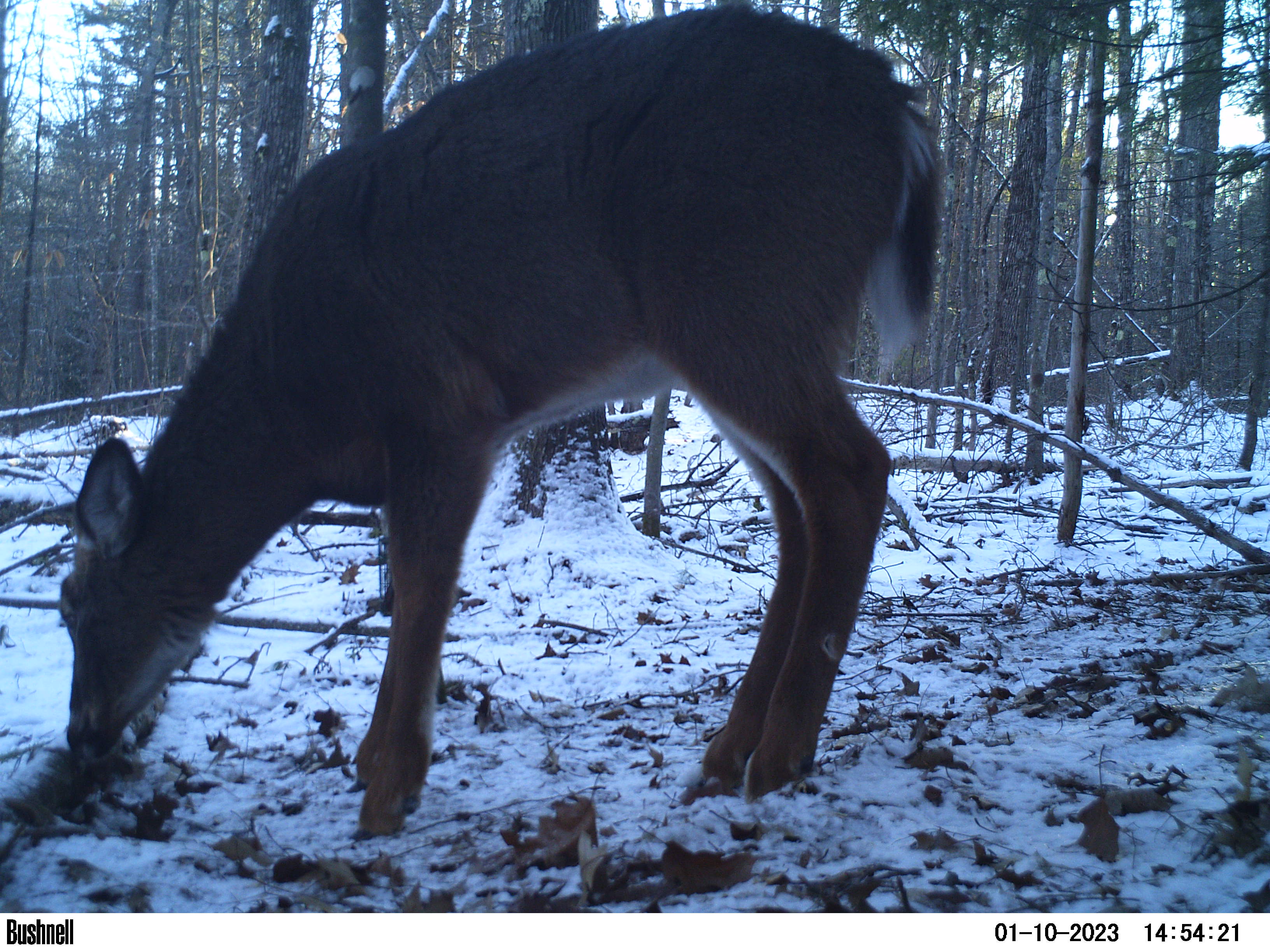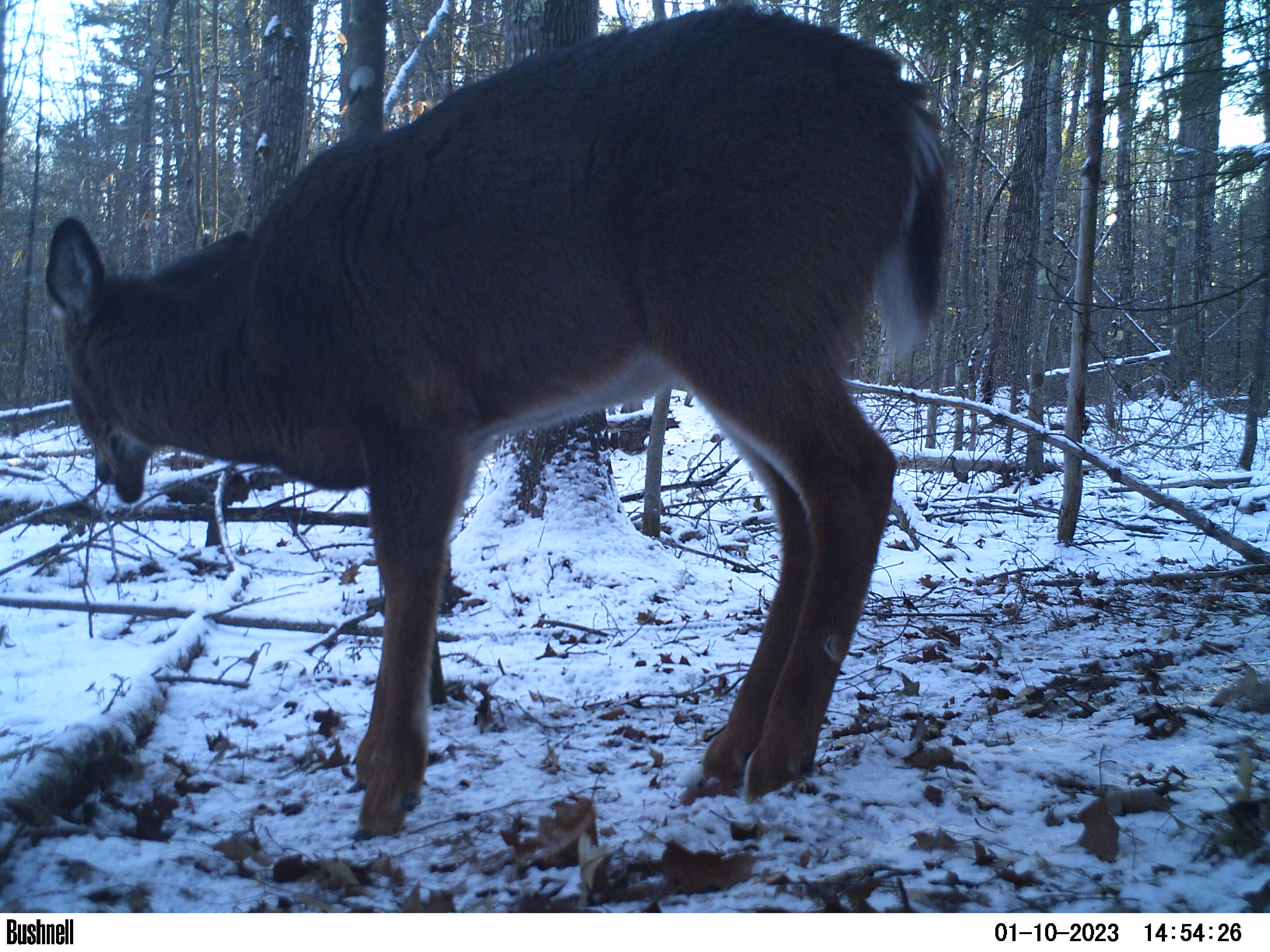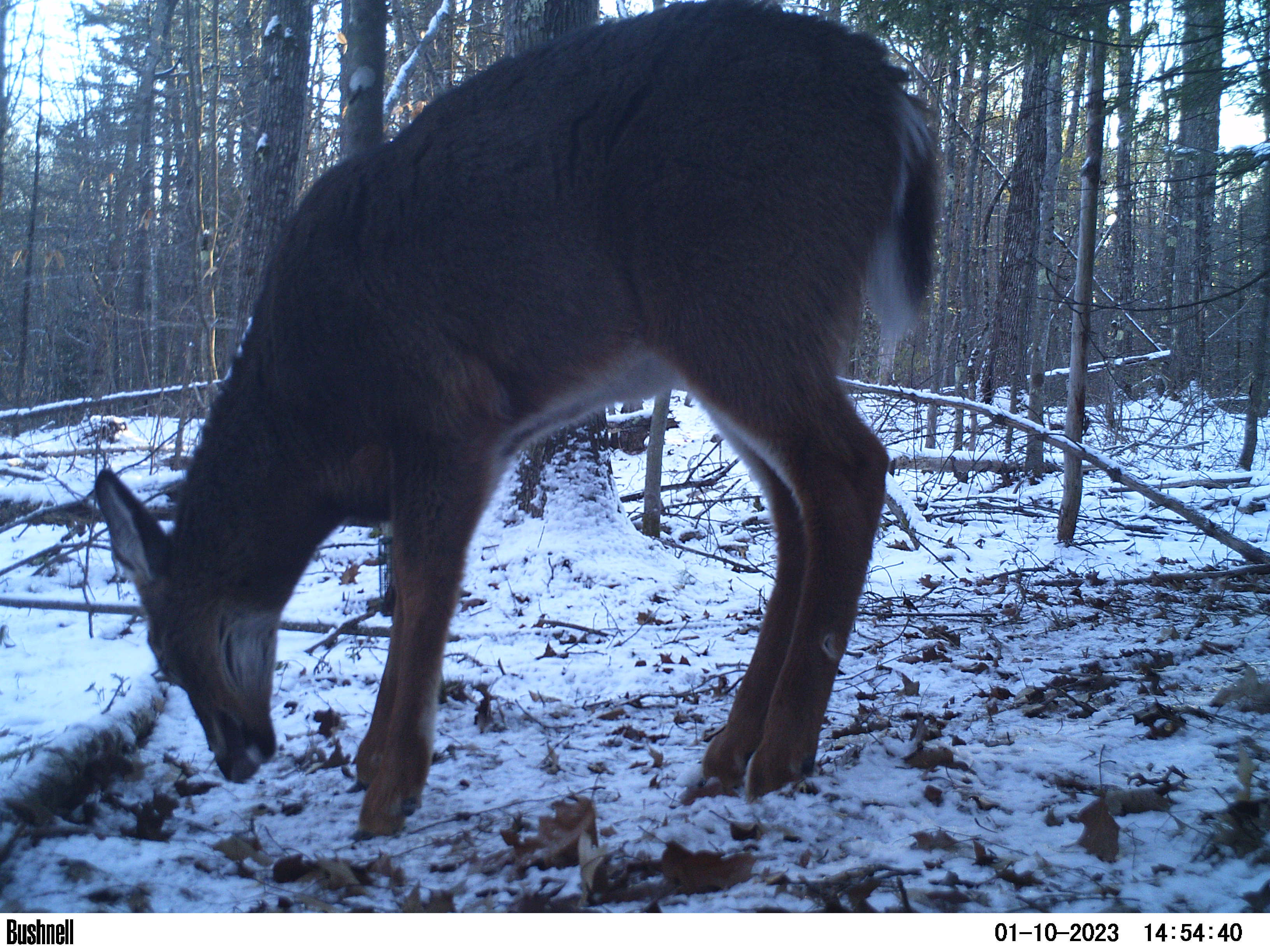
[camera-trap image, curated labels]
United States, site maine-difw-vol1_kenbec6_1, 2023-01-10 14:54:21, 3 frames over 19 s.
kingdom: Animalia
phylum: Chordata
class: Mammalia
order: Artiodactyla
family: Cervidae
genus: Odocoileus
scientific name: Odocoileus virginianus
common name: white-tailed deer